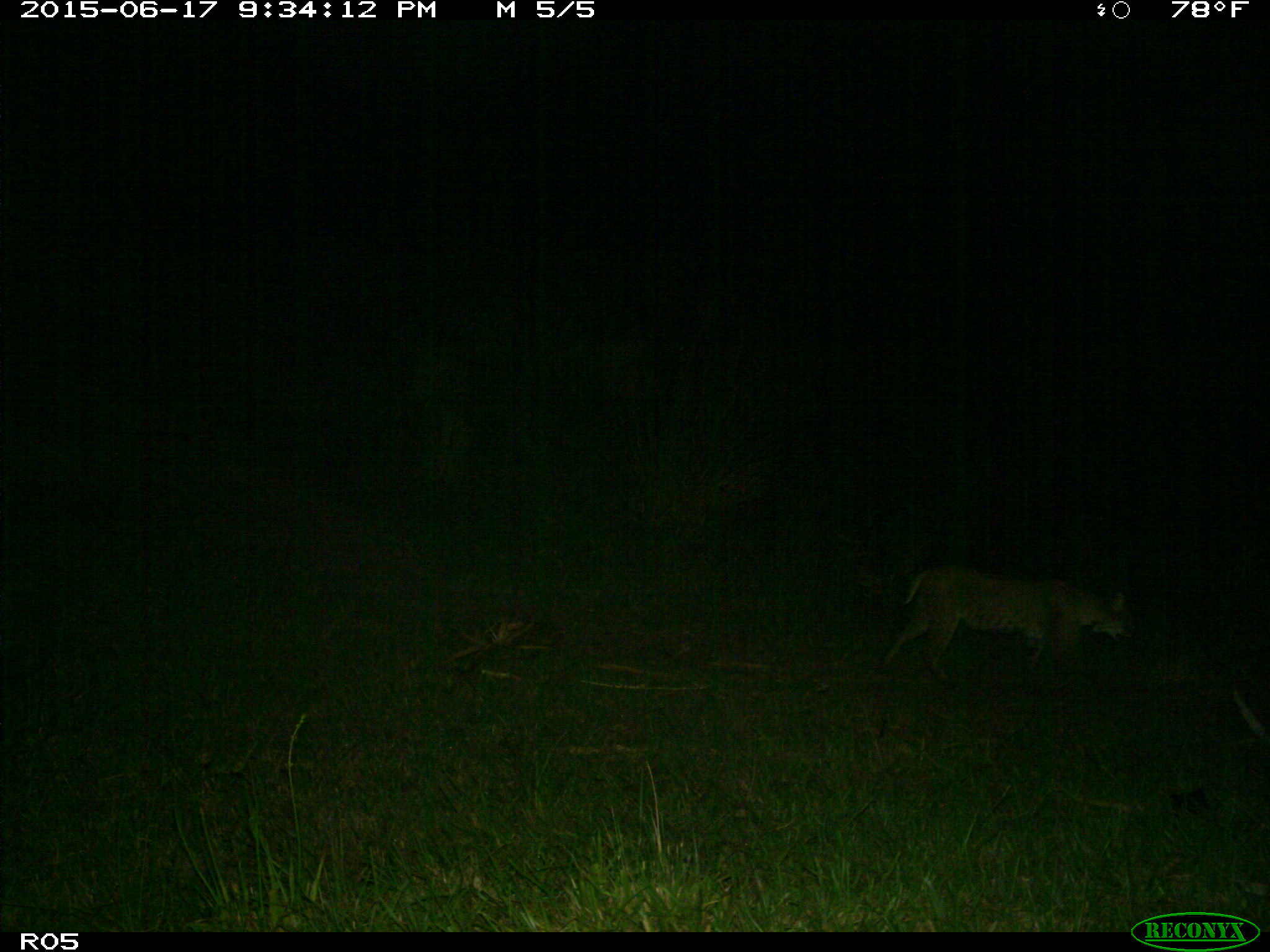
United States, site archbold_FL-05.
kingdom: Animalia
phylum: Chordata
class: Mammalia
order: Carnivora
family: Felidae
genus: Lynx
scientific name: Lynx rufus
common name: bobcat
Lynx rufus (bobcat).